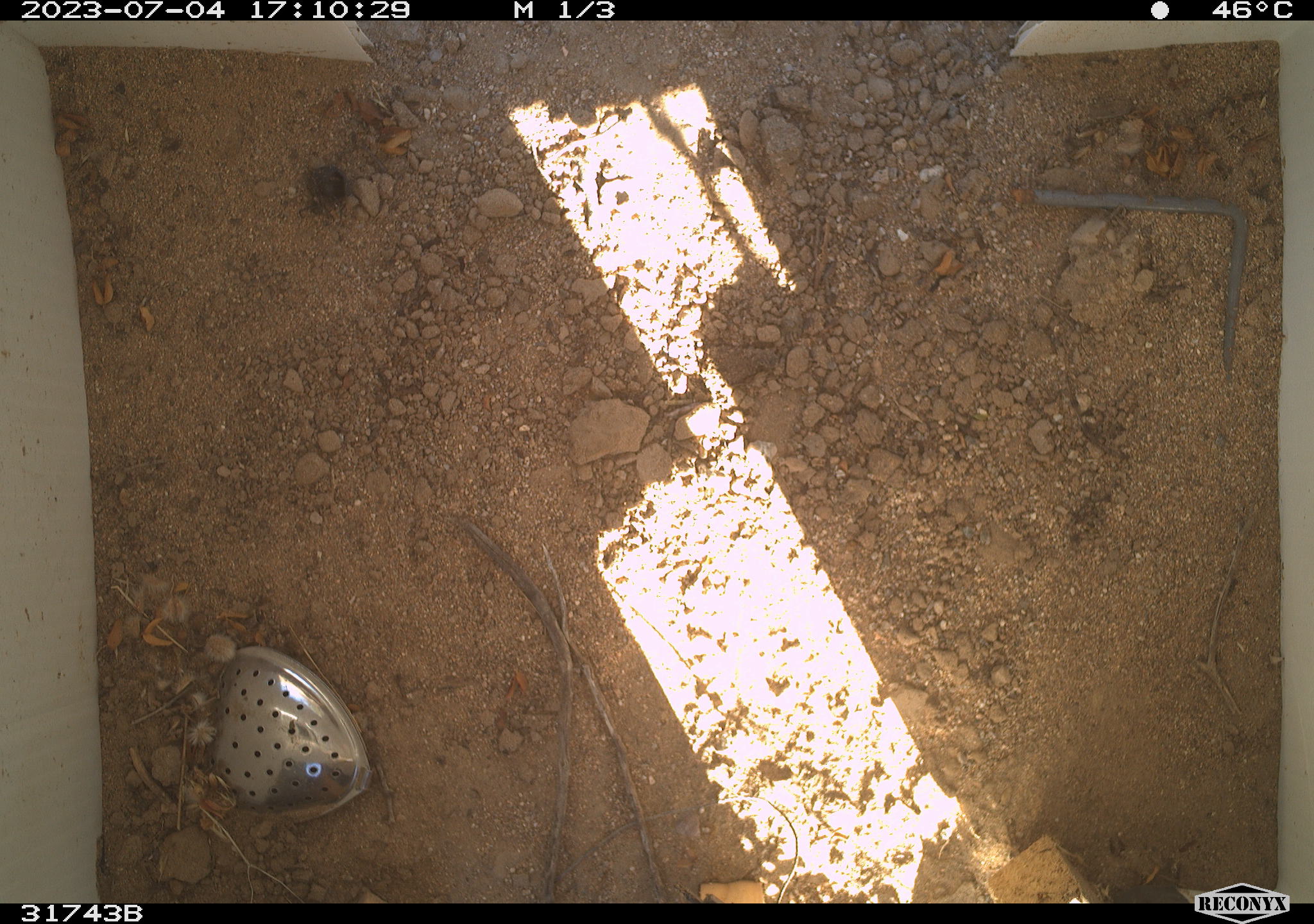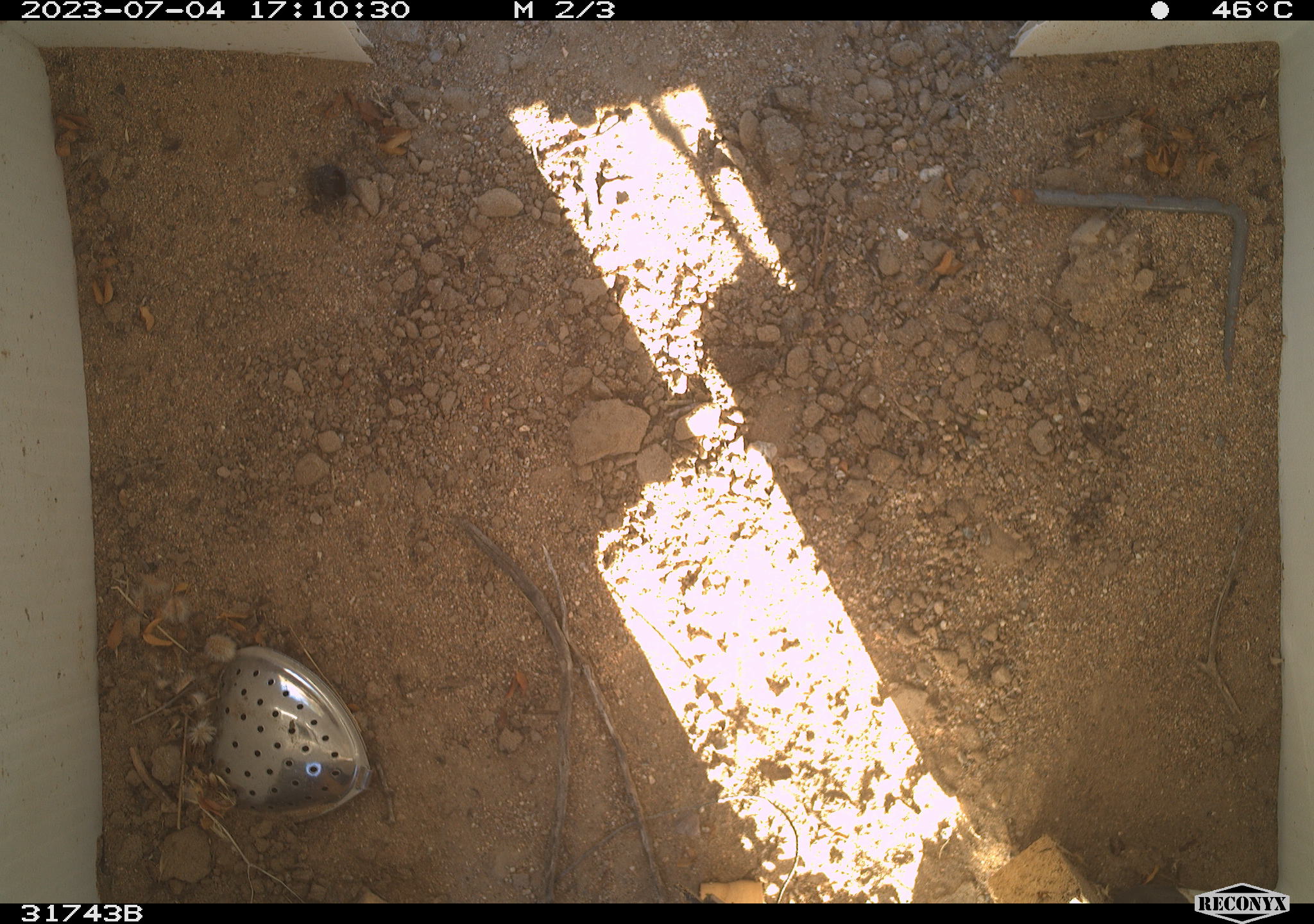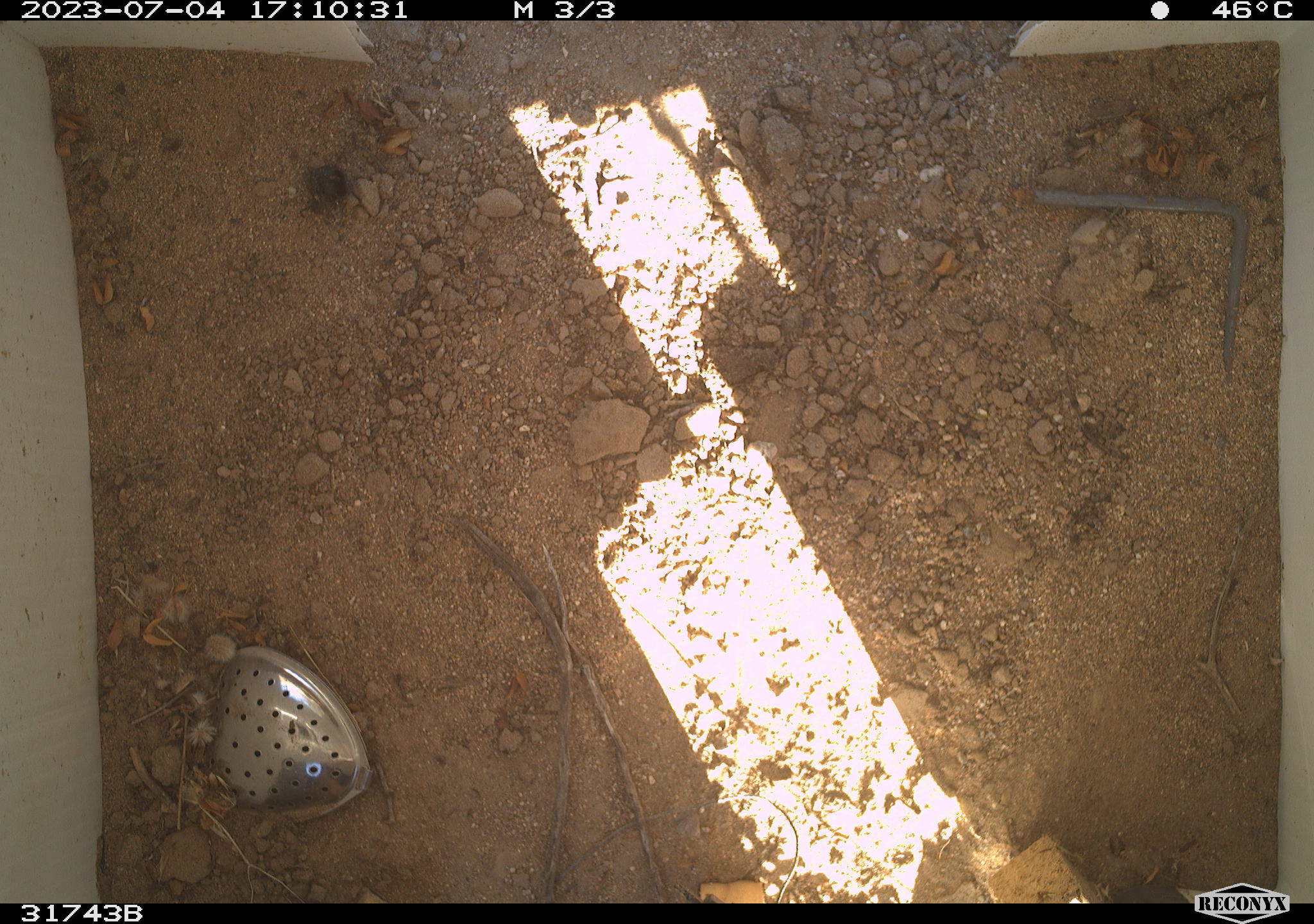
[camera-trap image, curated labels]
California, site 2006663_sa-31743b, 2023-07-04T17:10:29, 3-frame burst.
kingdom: Animalia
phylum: Arthropoda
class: Insecta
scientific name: Insecta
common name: insect